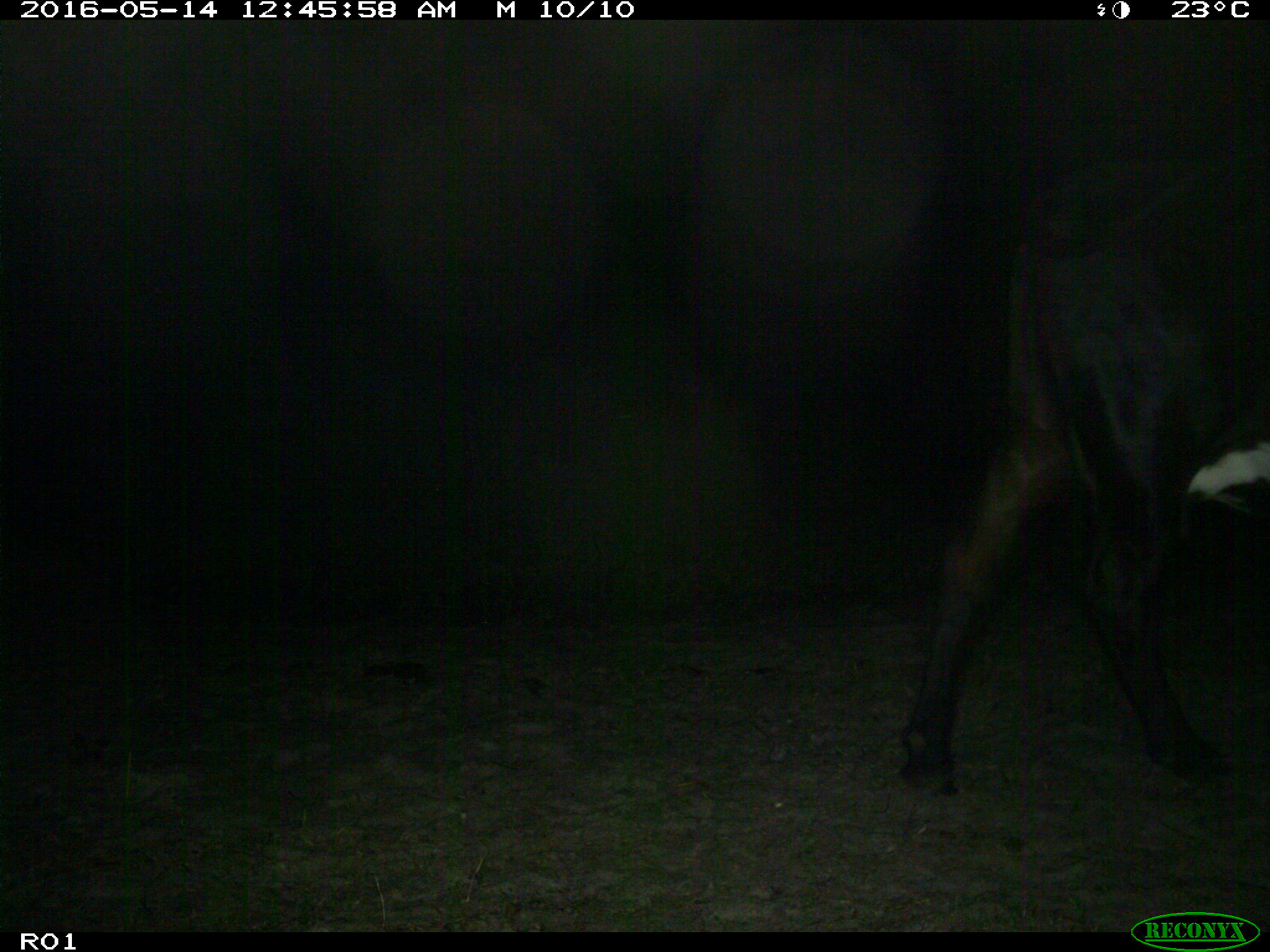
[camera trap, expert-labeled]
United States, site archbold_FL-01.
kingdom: Animalia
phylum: Chordata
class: Mammalia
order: Artiodactyla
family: Bovidae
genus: Bos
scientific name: Bos taurus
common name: domestic cow